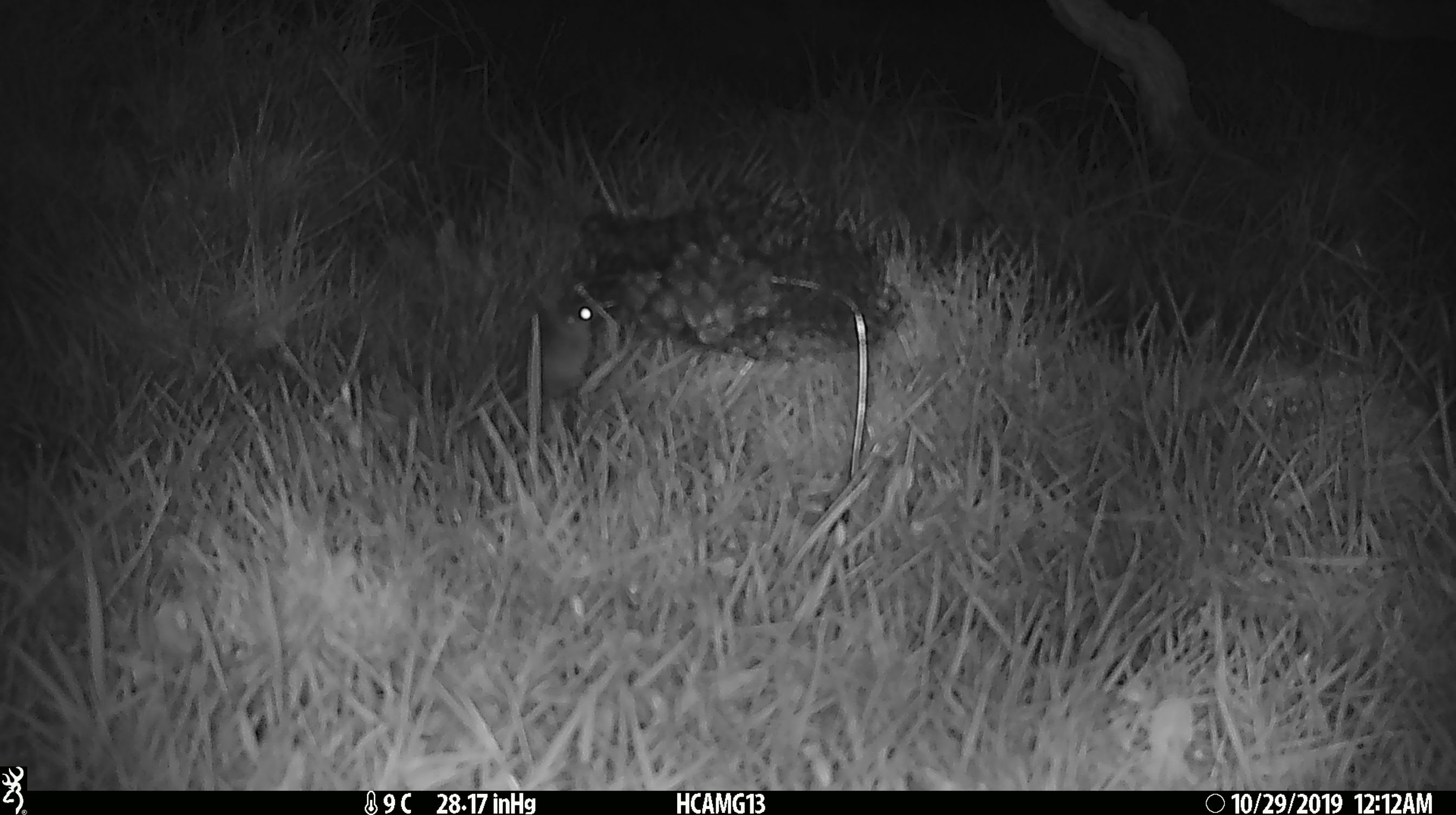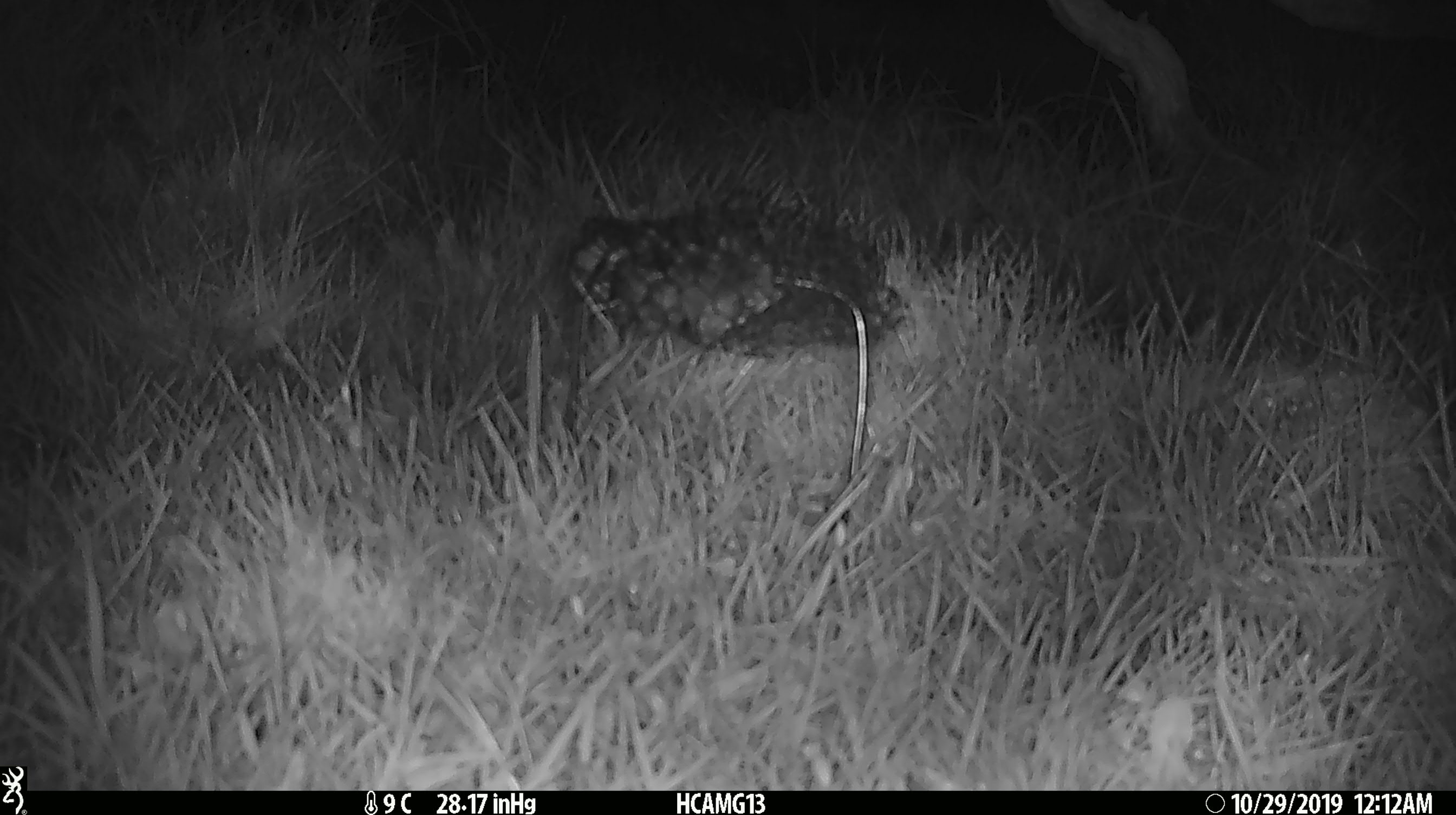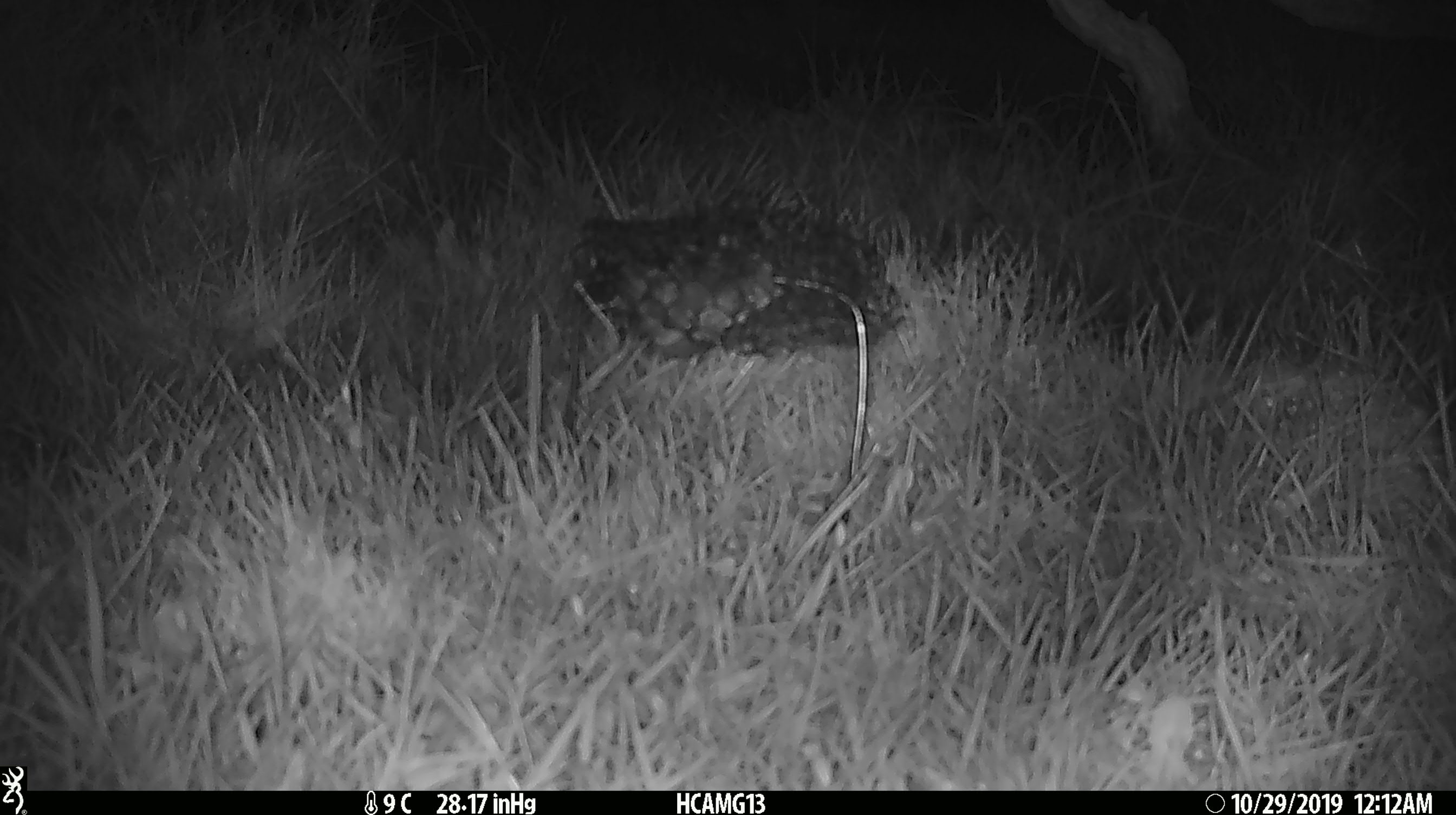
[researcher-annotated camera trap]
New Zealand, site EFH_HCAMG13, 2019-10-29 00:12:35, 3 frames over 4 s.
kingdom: Animalia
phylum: Chordata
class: Mammalia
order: Rodentia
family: Muridae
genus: Mus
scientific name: Mus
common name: mouse